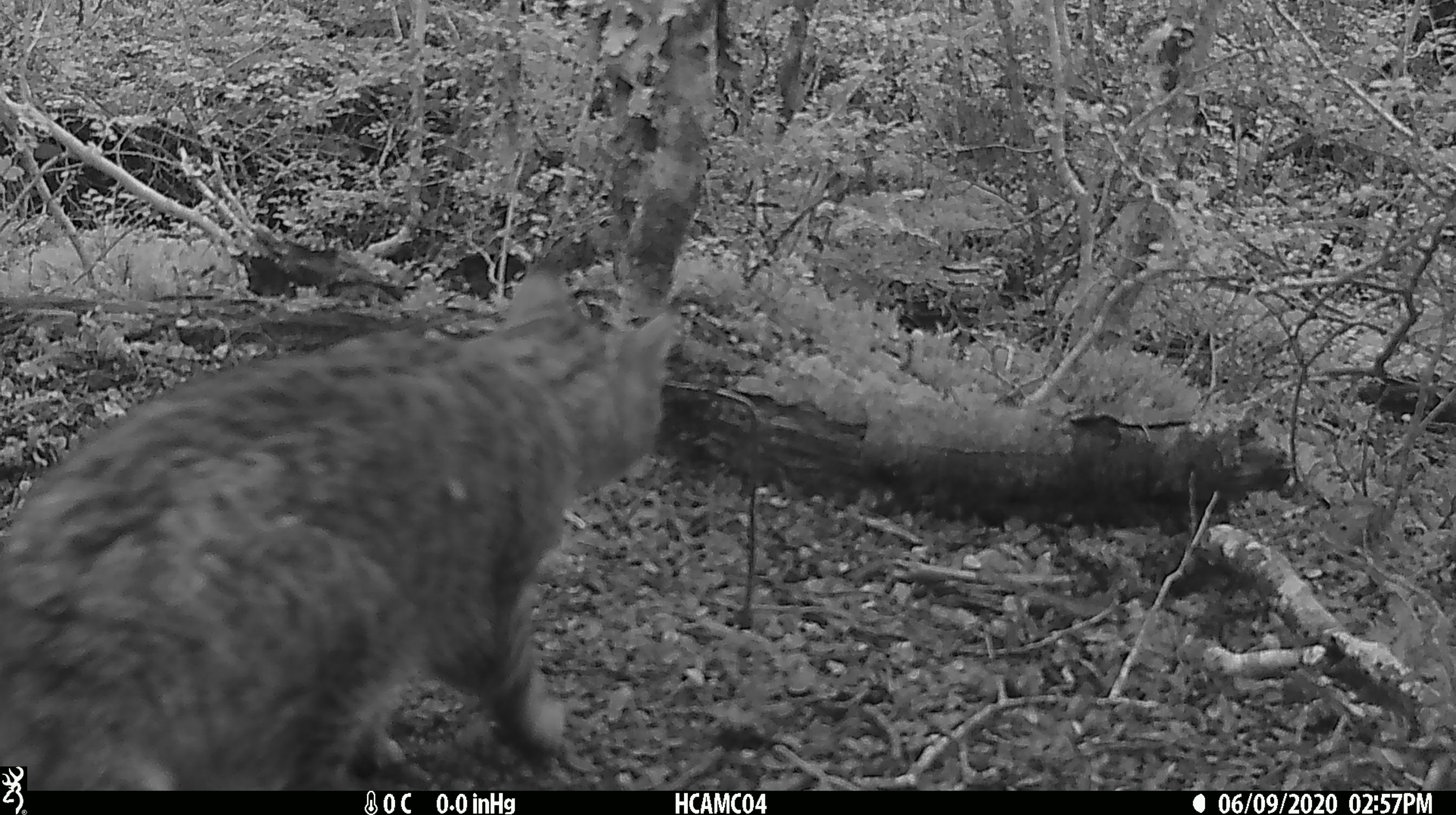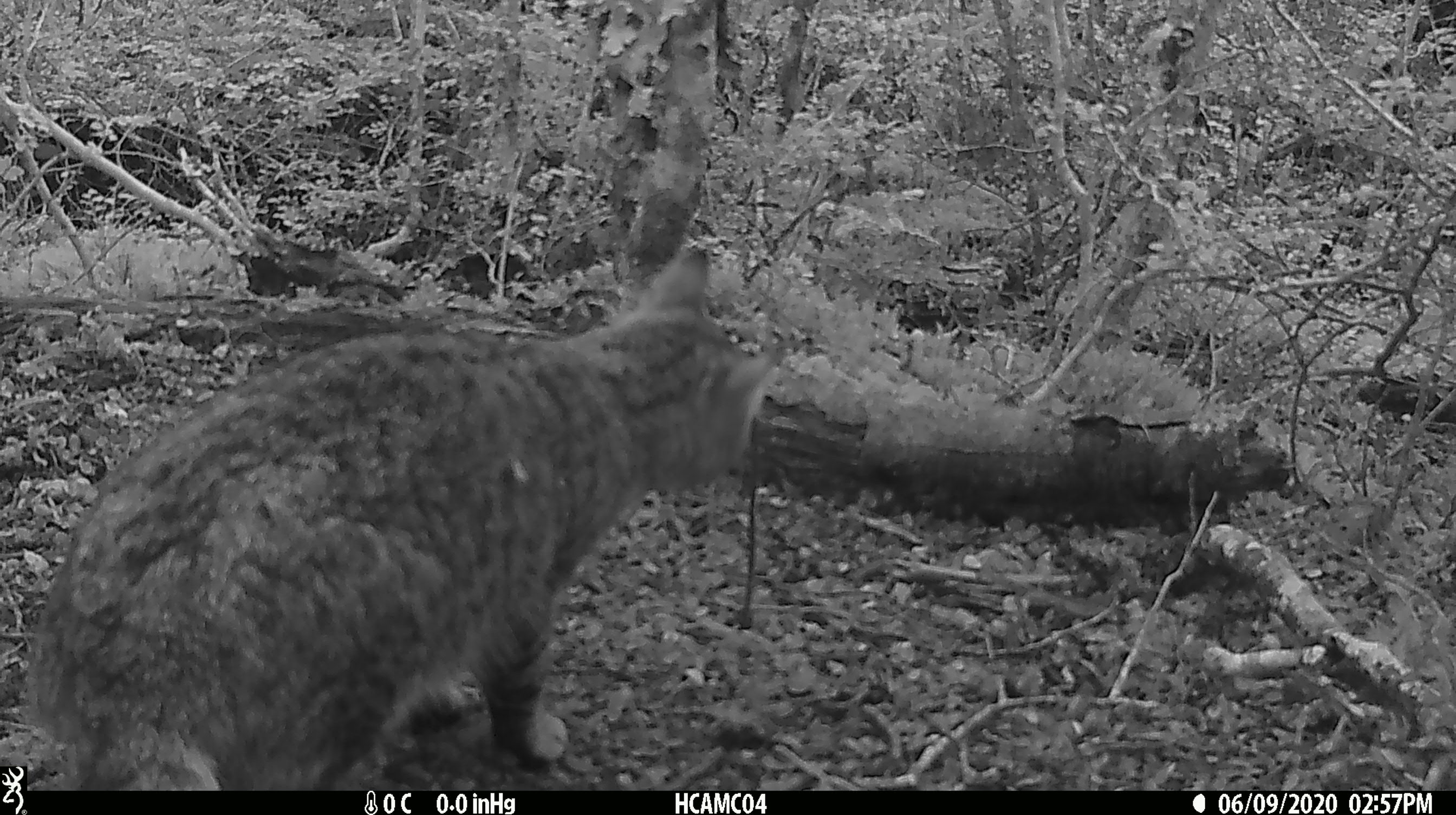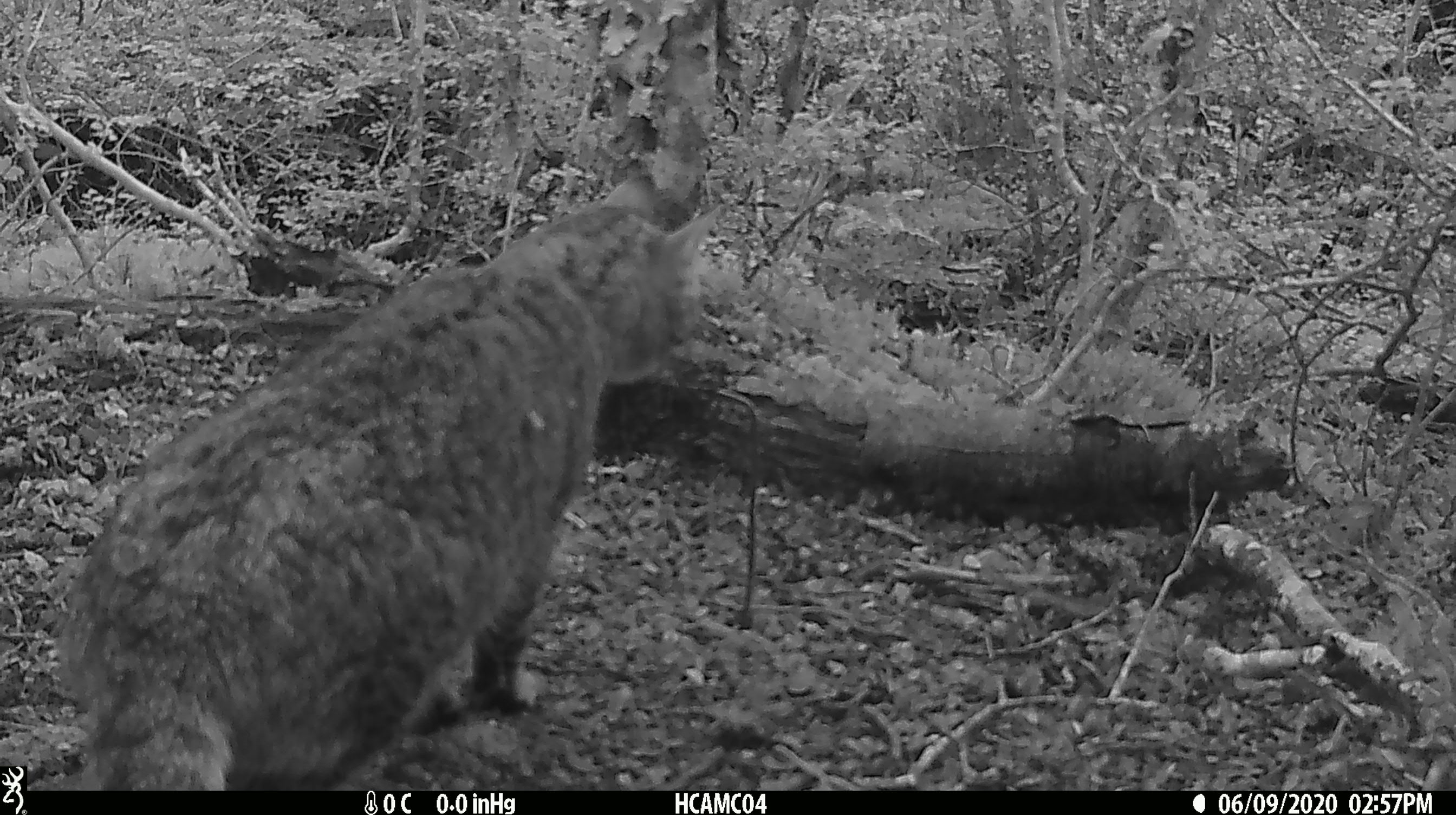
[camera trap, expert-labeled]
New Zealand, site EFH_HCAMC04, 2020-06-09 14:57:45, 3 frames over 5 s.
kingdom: Animalia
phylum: Chordata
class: Mammalia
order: Carnivora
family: Felidae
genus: Felis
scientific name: Felis catus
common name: domestic cat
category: cat